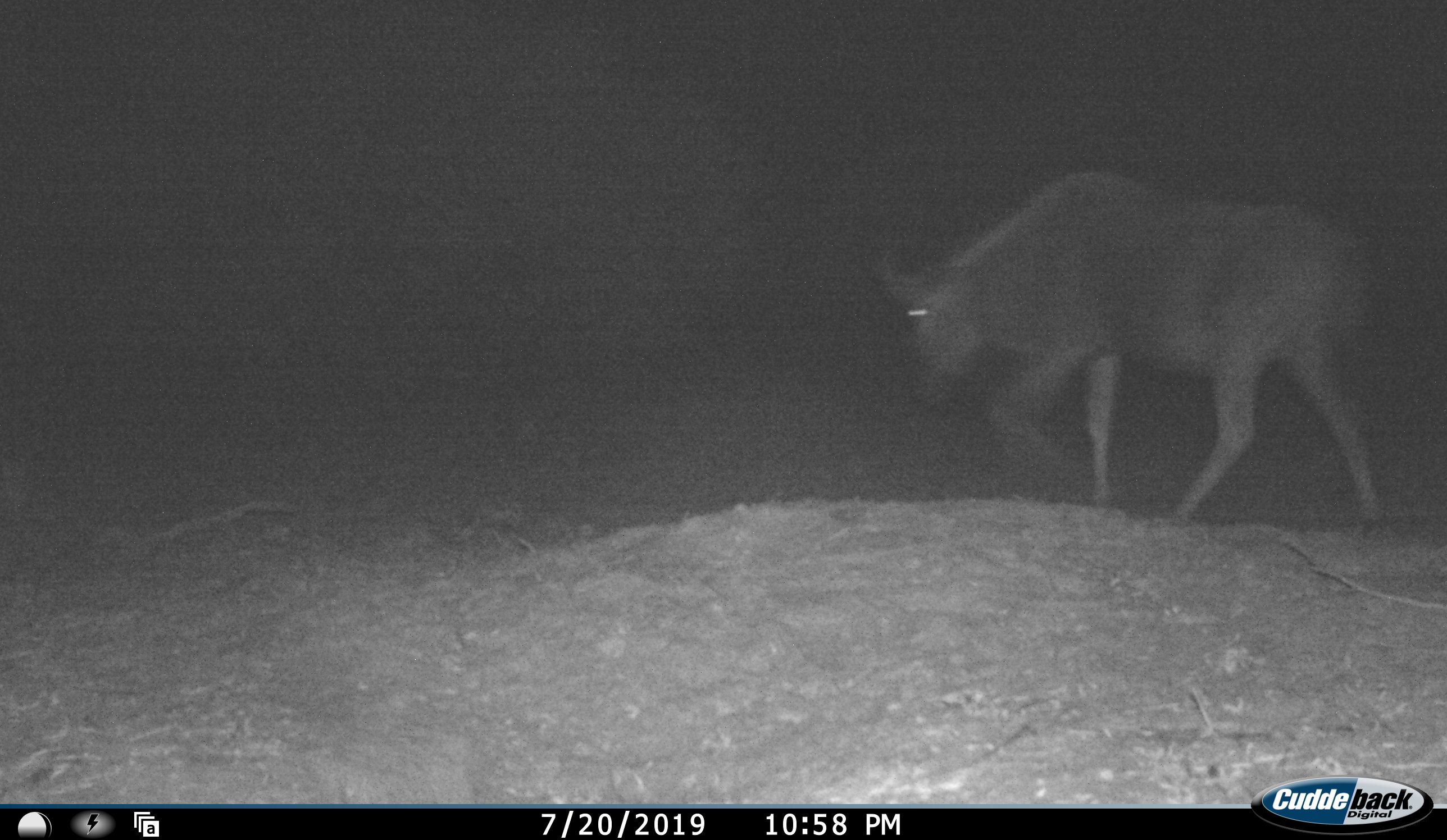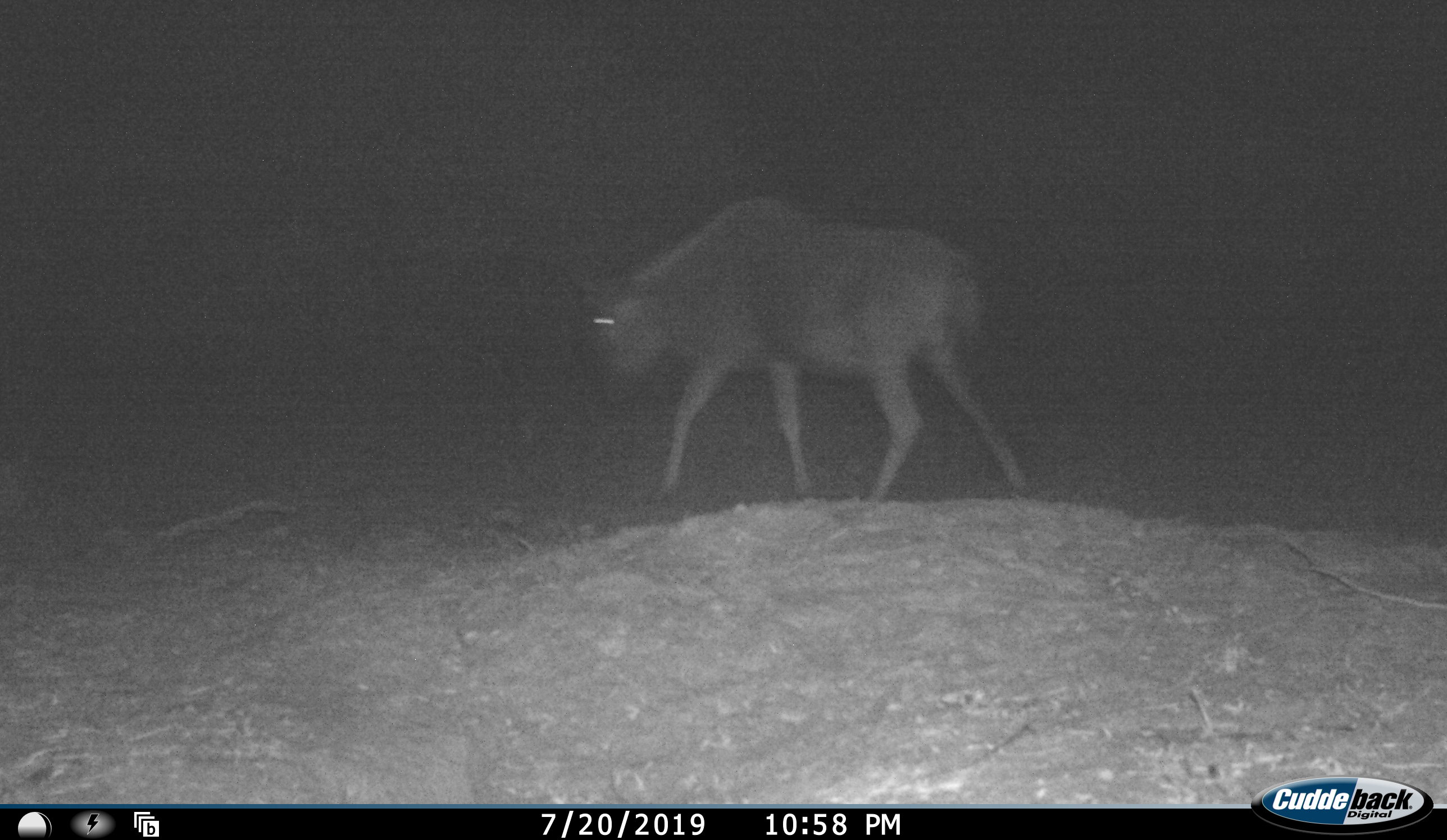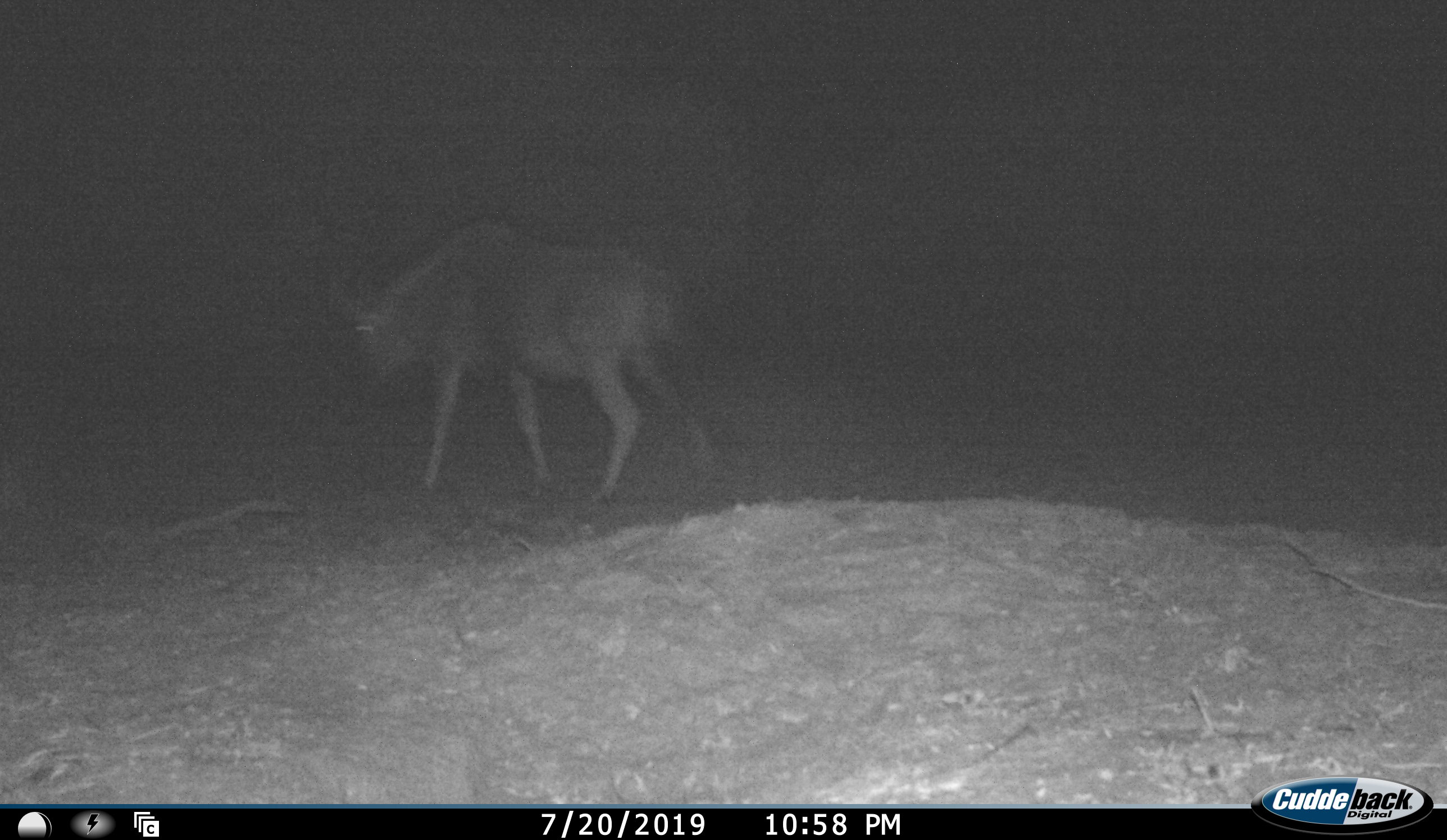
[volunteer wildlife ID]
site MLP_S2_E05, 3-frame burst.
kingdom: Animalia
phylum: Chordata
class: Mammalia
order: Artiodactyla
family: Bovidae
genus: Connochaetes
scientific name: Connochaetes taurinus taurinus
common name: blue wildebeest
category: wildebeestblue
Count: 1.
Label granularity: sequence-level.